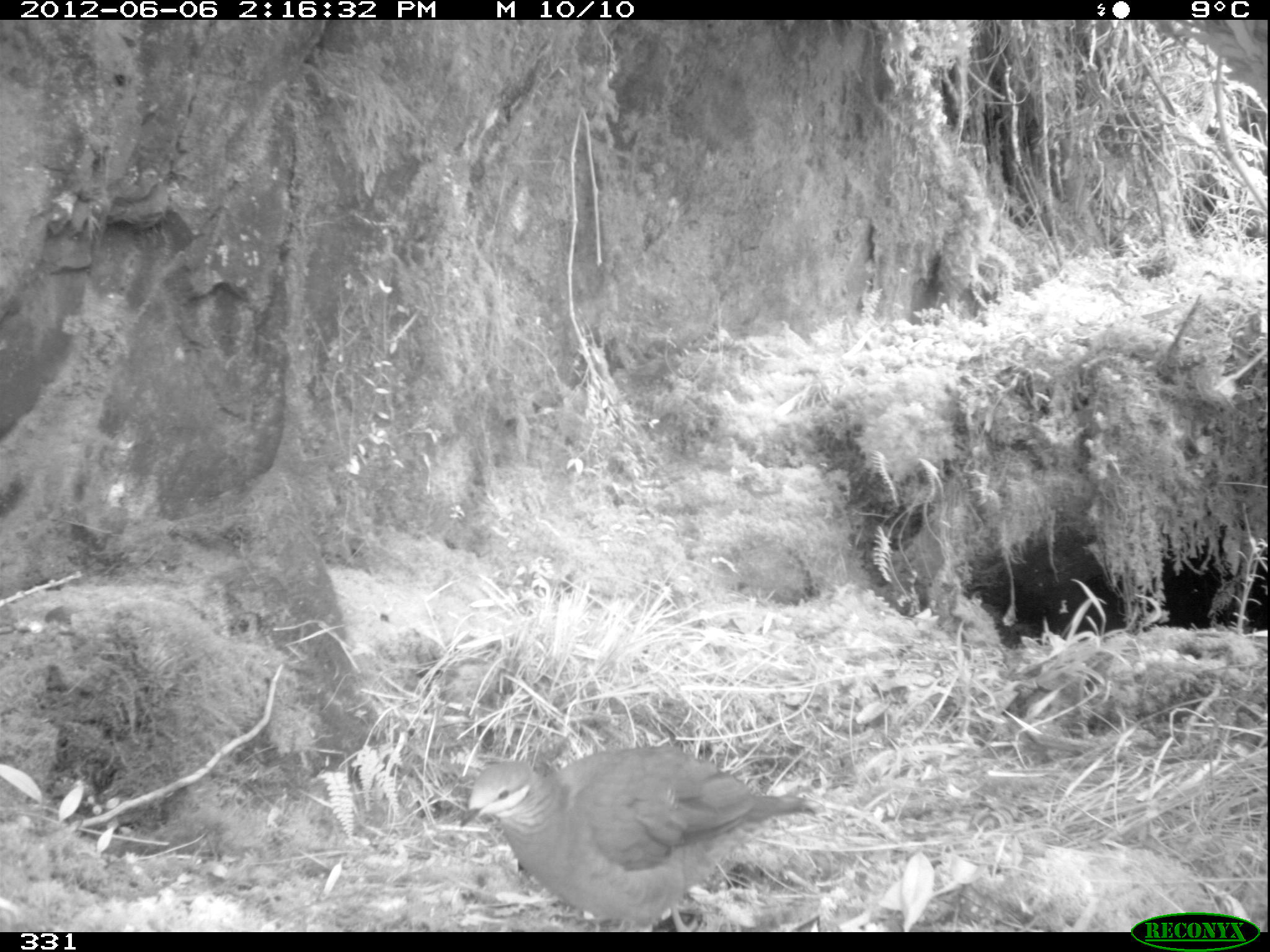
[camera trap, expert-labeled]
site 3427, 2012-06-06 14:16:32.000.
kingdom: Animalia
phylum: Chordata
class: Aves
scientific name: Aves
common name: bird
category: unknown bird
Unknown bird (bird) (Aves).